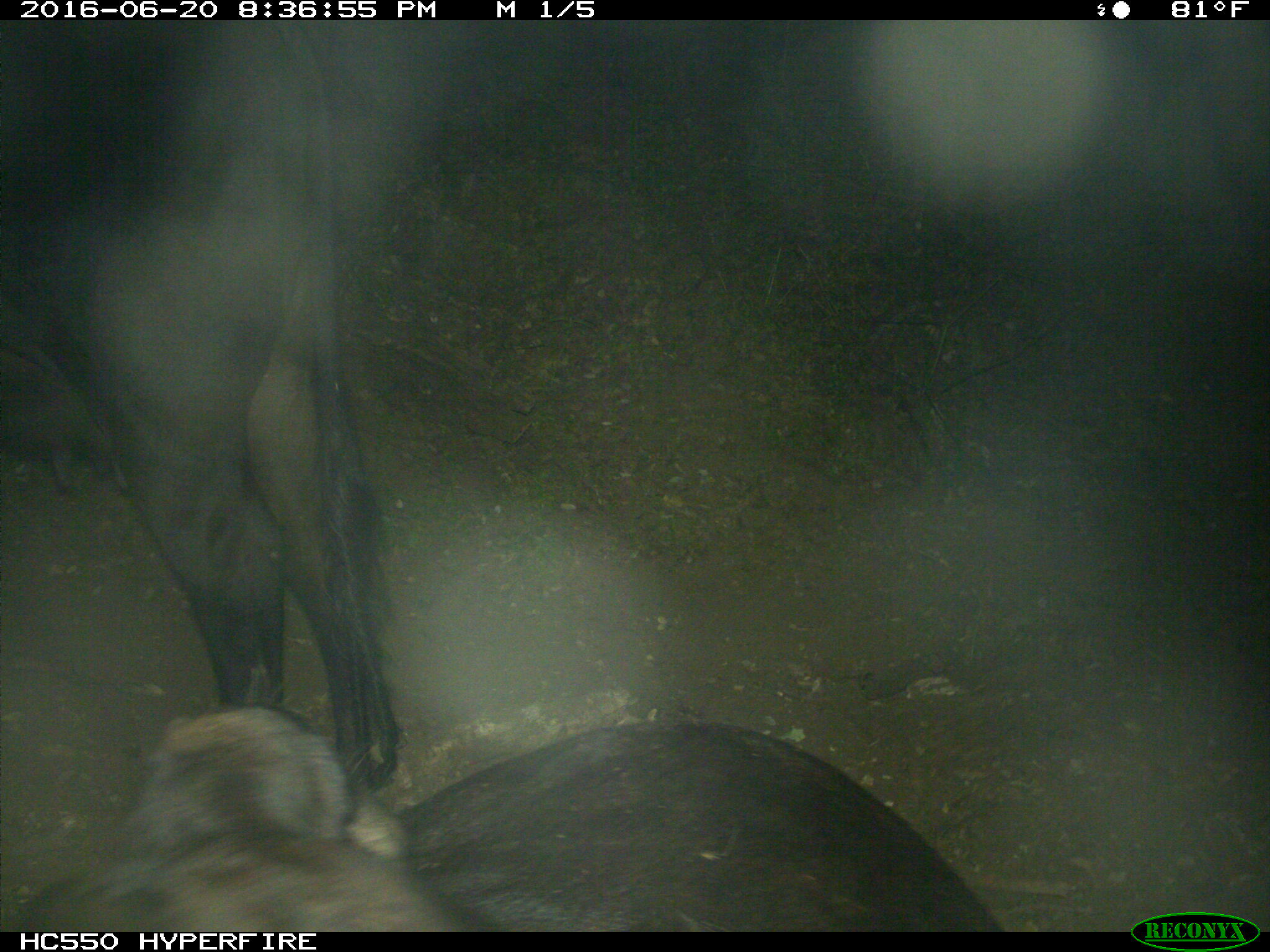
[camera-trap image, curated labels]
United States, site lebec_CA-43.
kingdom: Animalia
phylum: Chordata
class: Mammalia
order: Artiodactyla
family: Bovidae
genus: Bos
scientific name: Bos taurus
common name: domestic cow